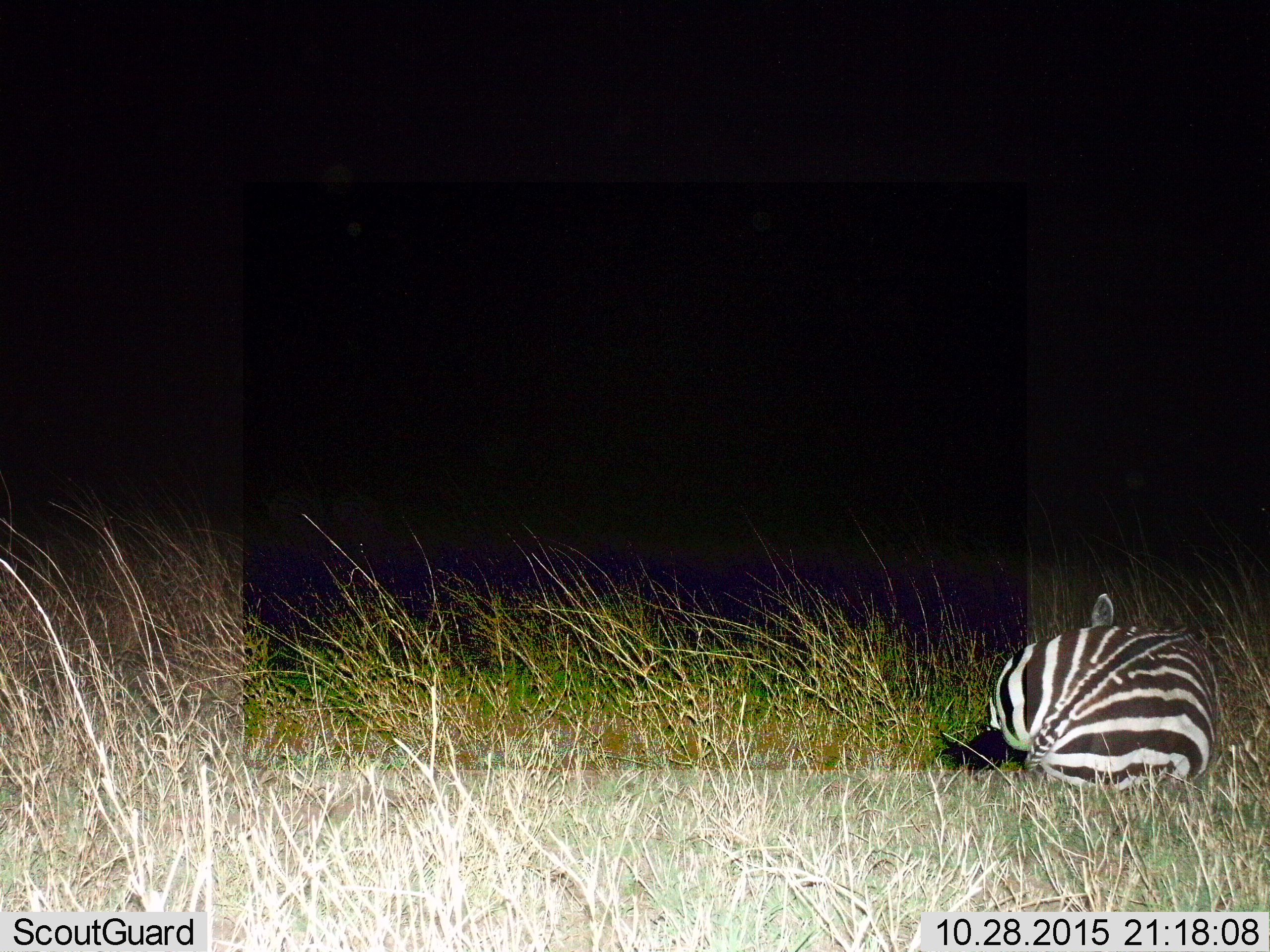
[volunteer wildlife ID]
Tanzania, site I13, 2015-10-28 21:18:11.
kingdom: Animalia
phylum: Chordata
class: Mammalia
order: Perissodactyla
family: Equidae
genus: Equus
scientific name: Equus quagga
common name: plains zebra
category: zebra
Zebra (plains zebra) (Equus quagga), count 1. Behavior (volunteer vote fractions): standing 10%, resting 100%, moving 0%, interacting 0%. Young present (vote fraction): 0%. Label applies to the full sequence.